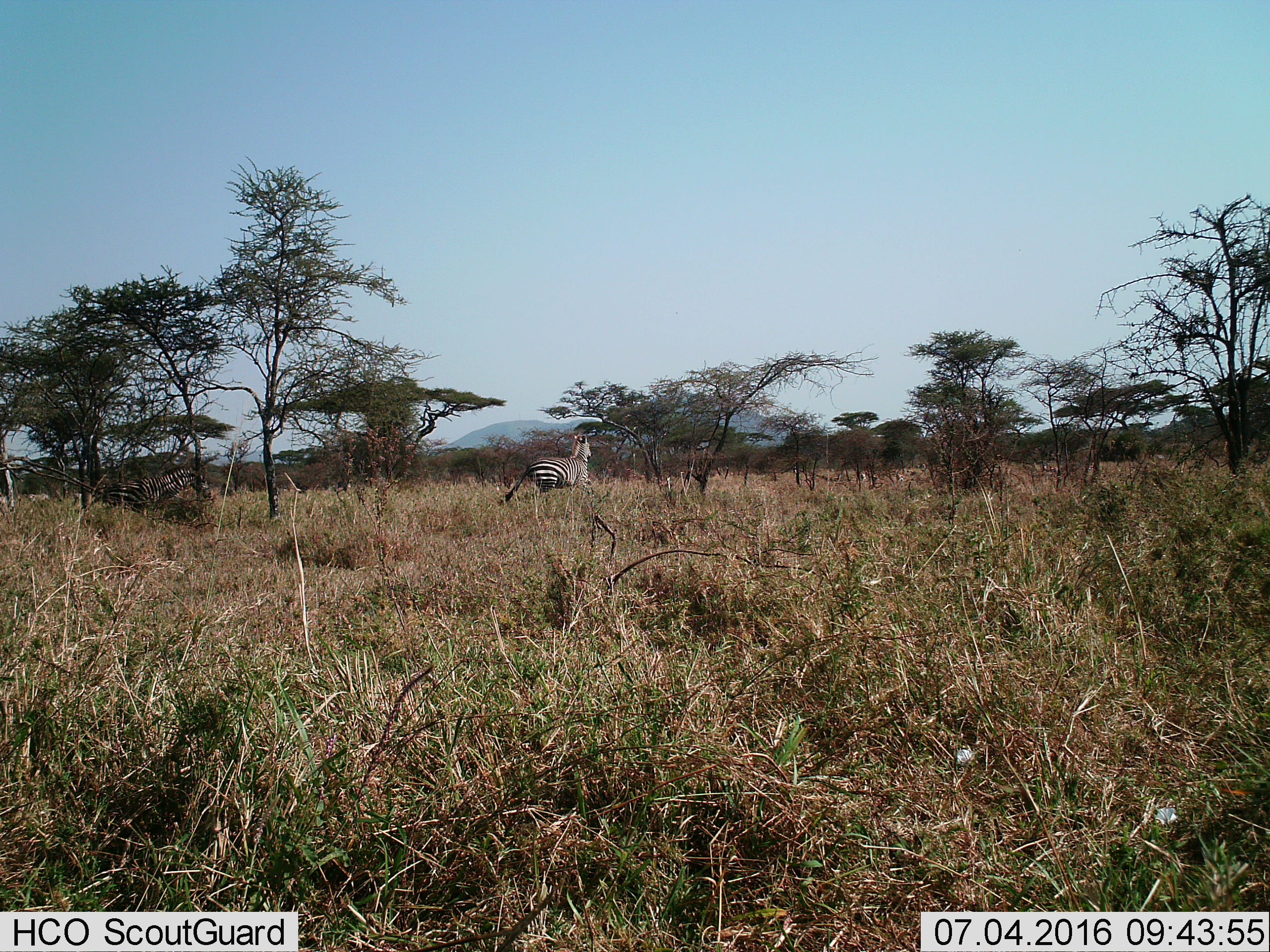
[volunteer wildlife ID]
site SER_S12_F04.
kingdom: Animalia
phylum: Chordata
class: Mammalia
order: Perissodactyla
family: Equidae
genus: Equus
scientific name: Equus quagga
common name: plains zebra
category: zebraplains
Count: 2.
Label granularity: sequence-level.